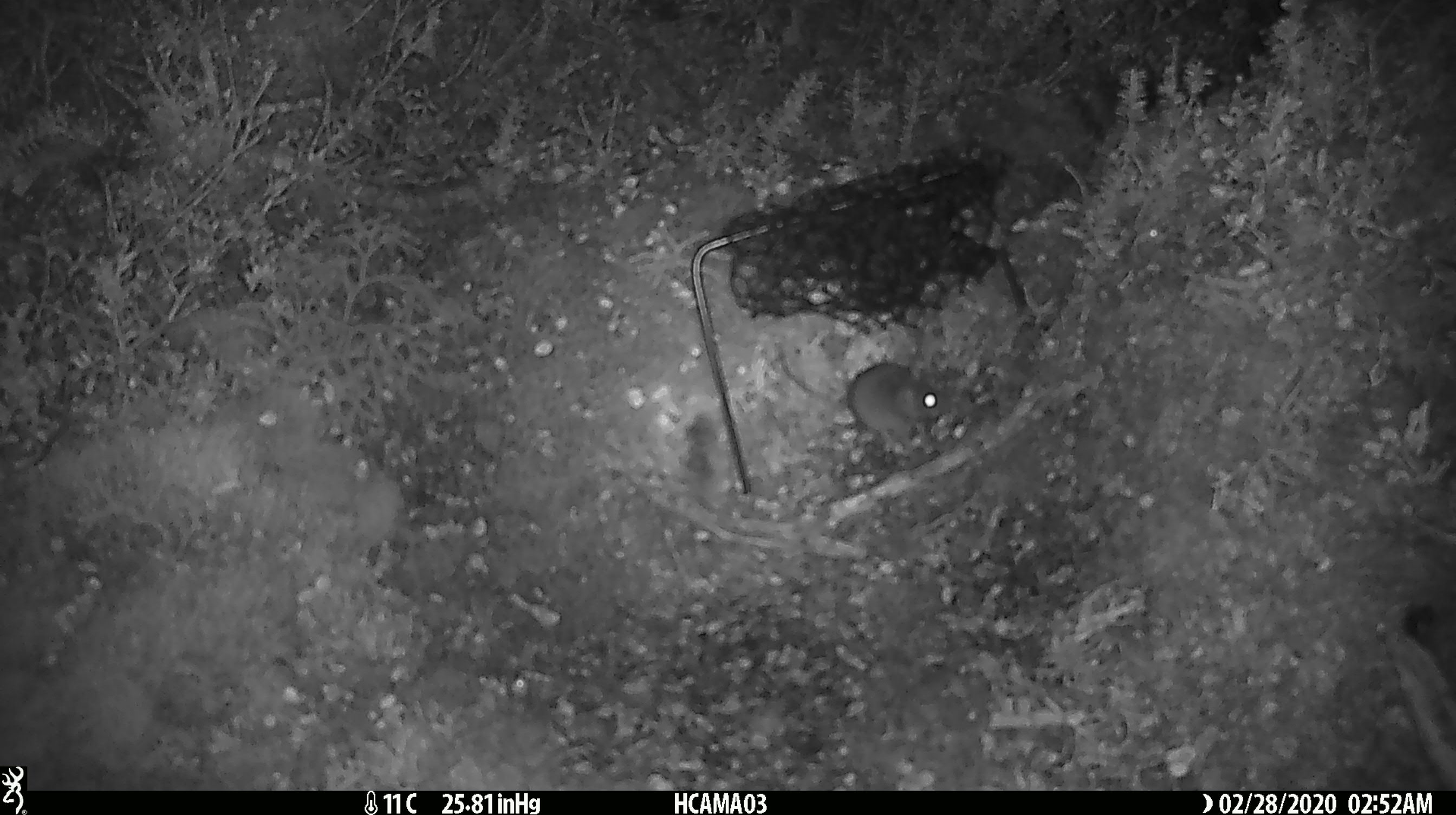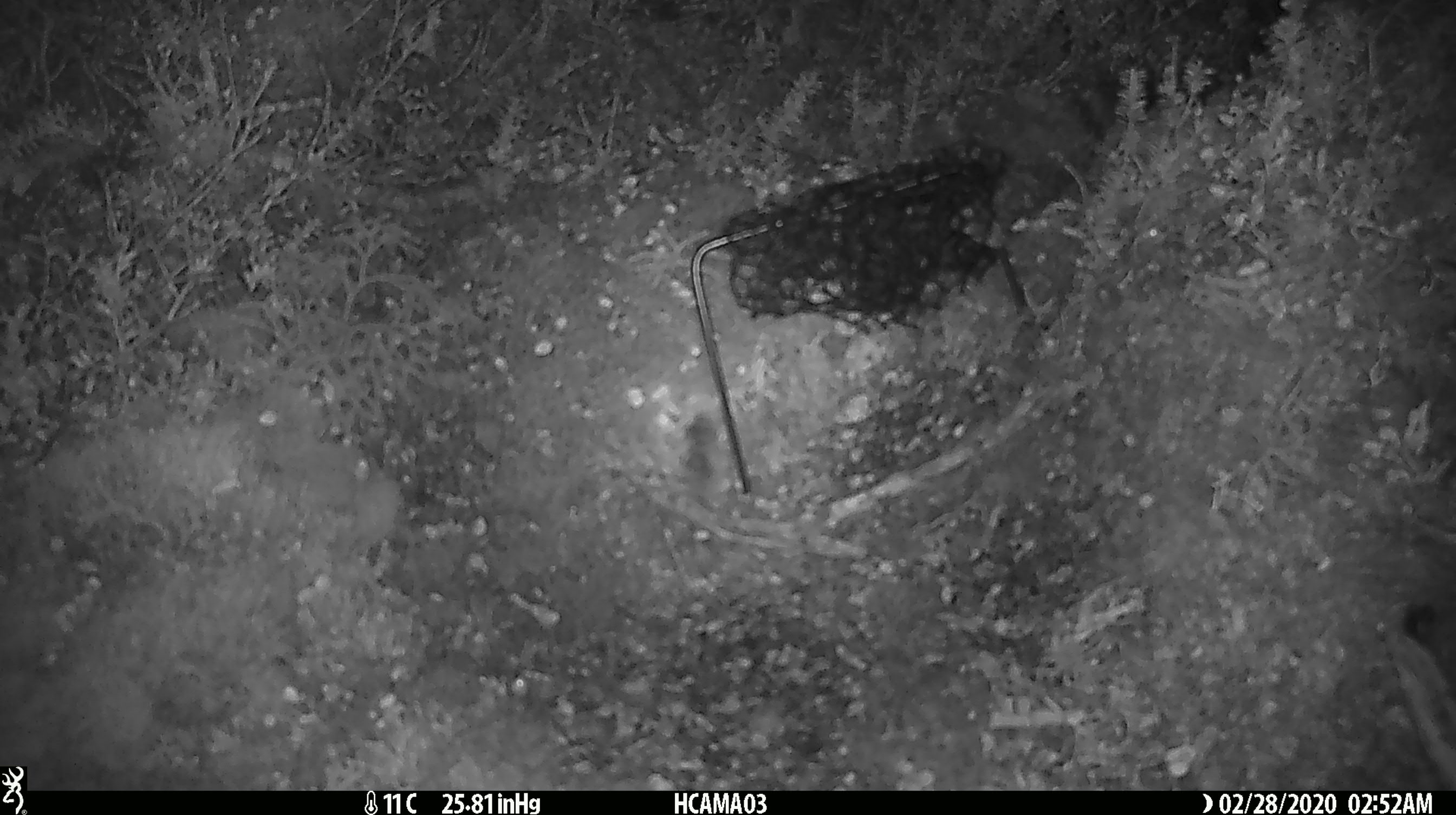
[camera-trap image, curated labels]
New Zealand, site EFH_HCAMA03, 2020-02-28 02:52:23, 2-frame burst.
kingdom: Animalia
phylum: Chordata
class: Mammalia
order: Rodentia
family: Muridae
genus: Mus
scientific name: Mus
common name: mouse